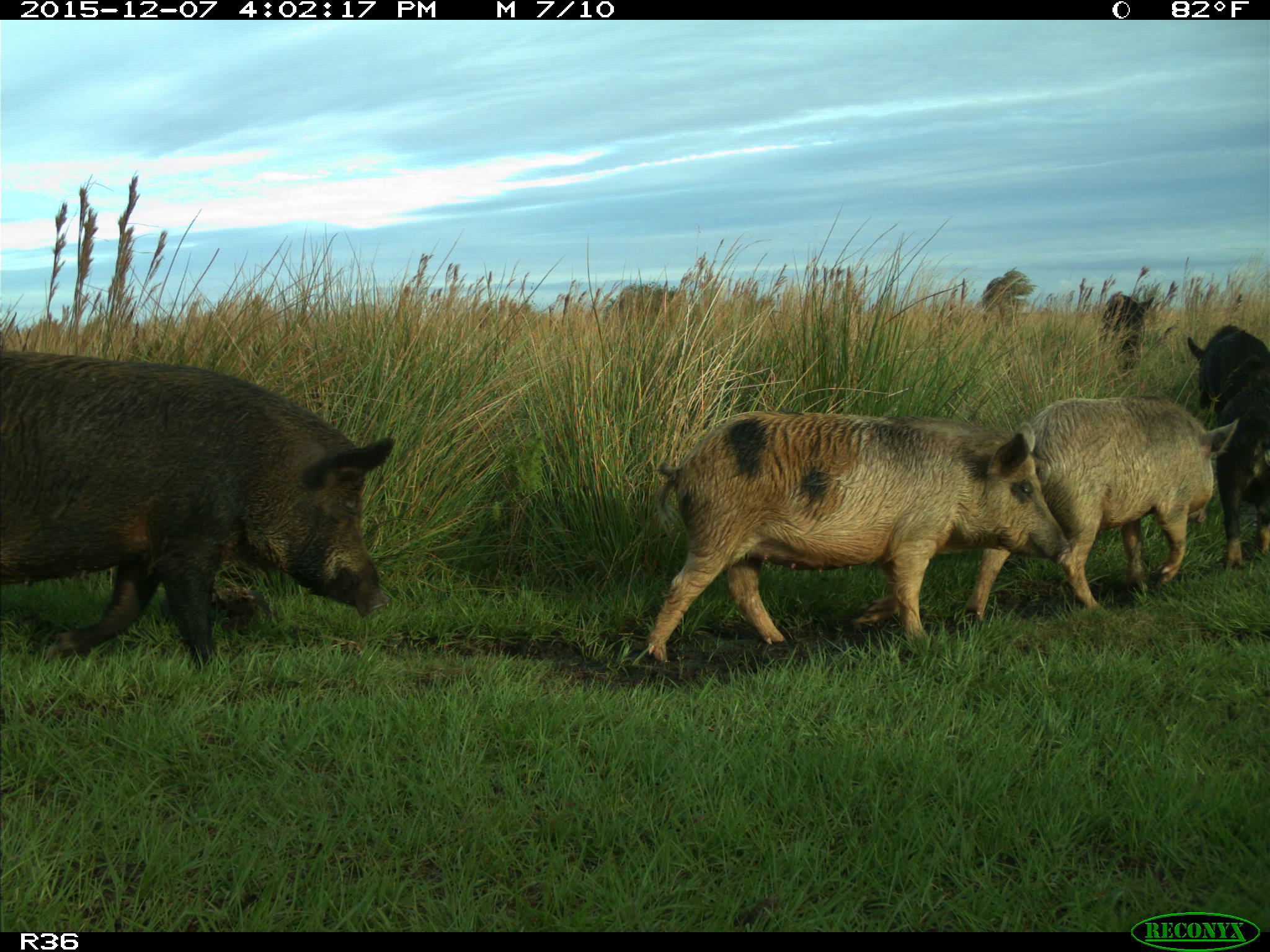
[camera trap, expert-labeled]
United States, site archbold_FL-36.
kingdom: Animalia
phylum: Chordata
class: Mammalia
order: Artiodactyla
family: Suidae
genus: Sus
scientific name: Sus scrofa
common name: wild boar